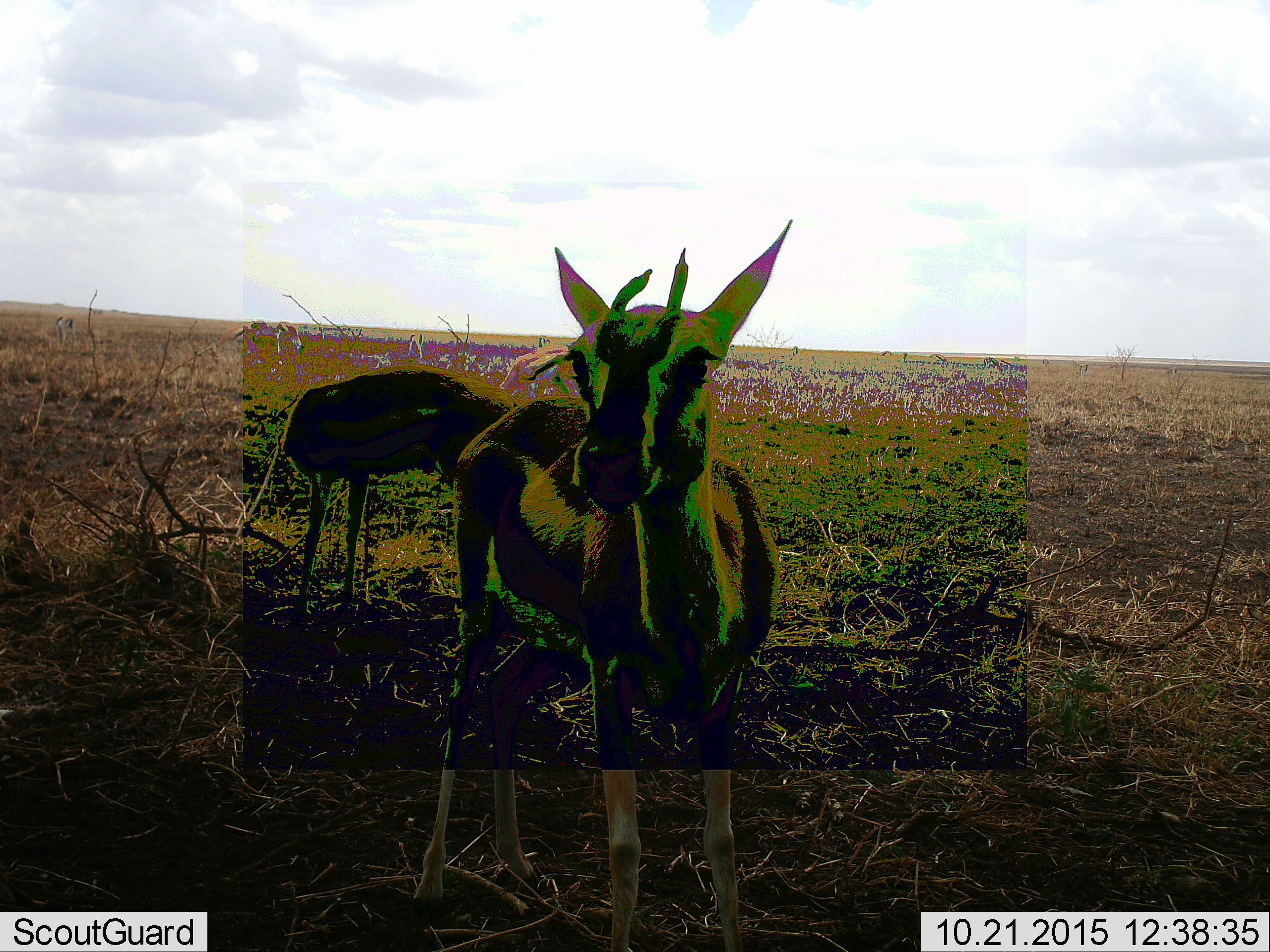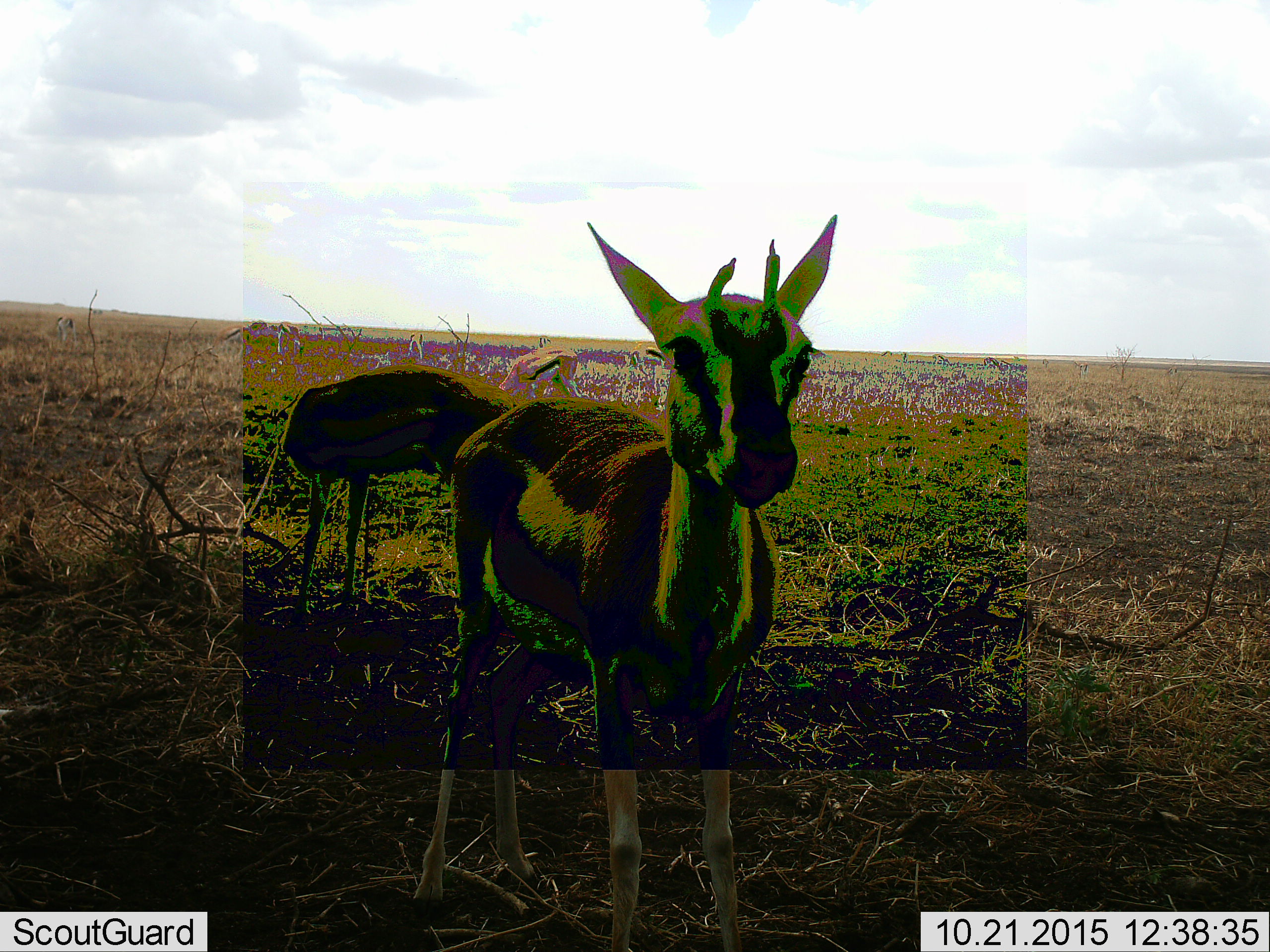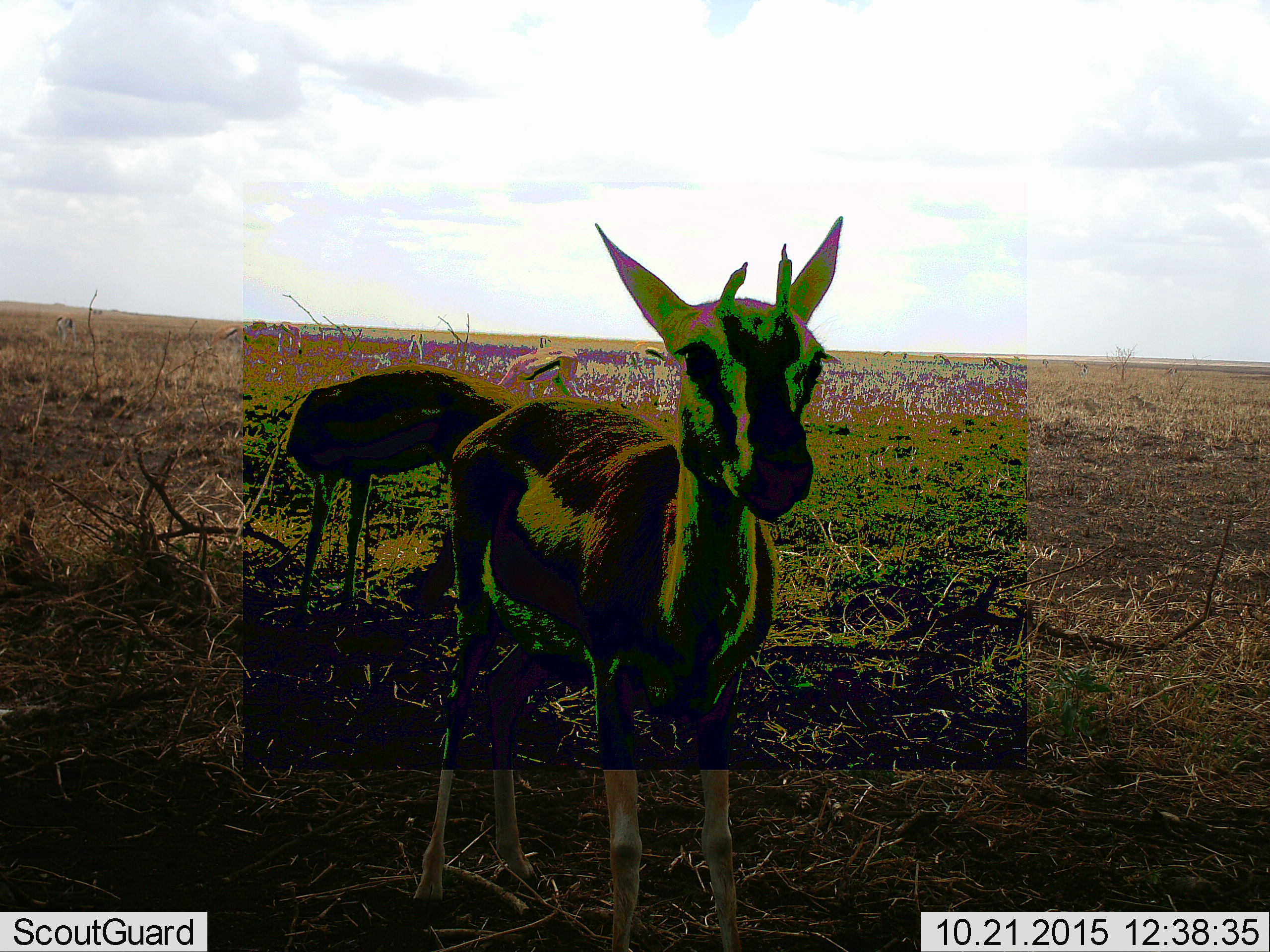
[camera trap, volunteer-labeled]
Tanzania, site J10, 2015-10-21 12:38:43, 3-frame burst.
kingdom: Animalia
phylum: Chordata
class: Mammalia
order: Artiodactyla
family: Bovidae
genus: Eudorcas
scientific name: Eudorcas thomsonii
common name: thomson's gazelle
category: gazellethomsons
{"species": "gazellethomsons (thomson's gazelle) (Eudorcas thomsonii)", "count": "10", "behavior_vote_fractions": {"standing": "100%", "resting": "0%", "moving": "12%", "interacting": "0%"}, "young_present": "38%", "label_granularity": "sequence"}